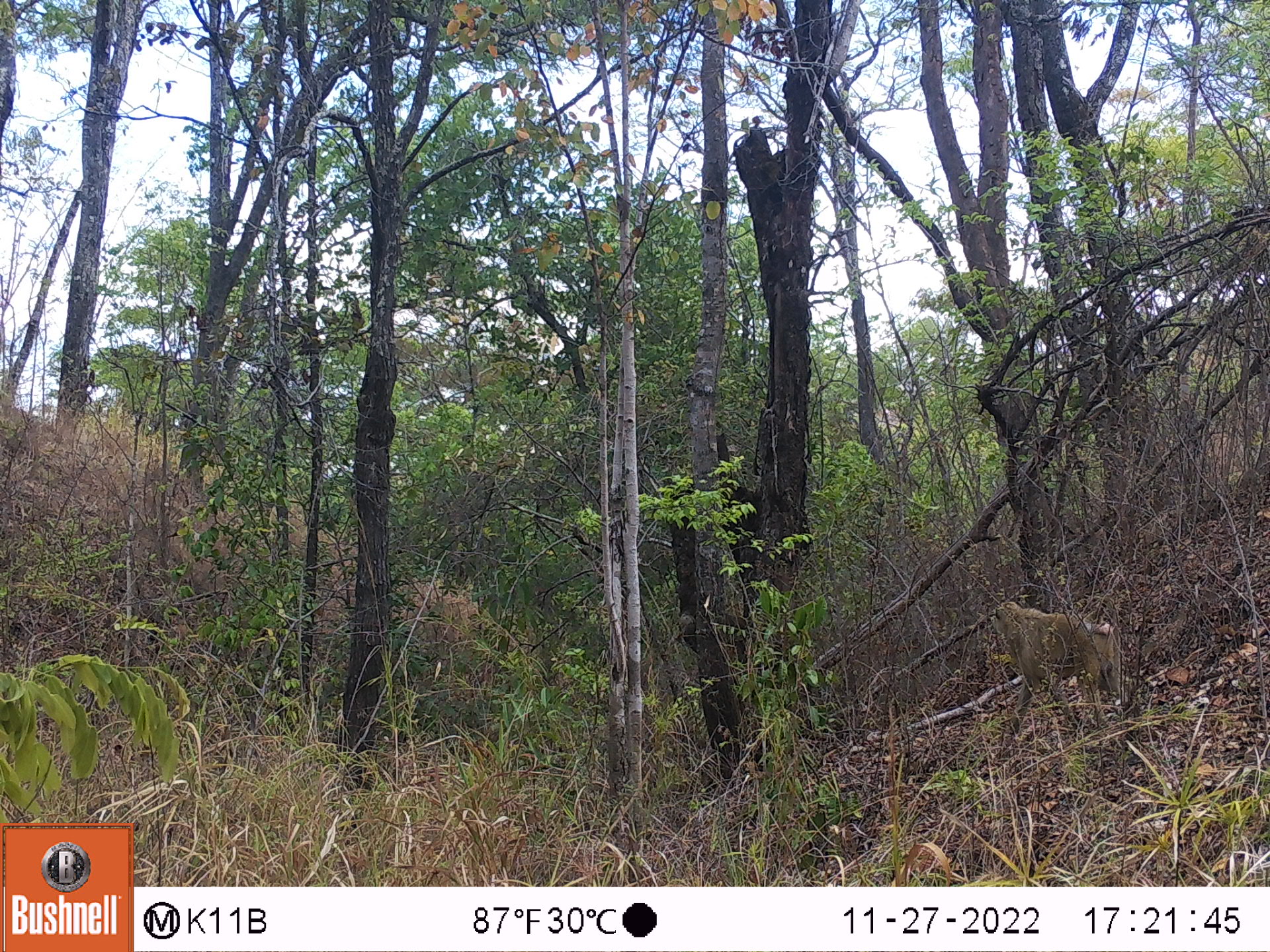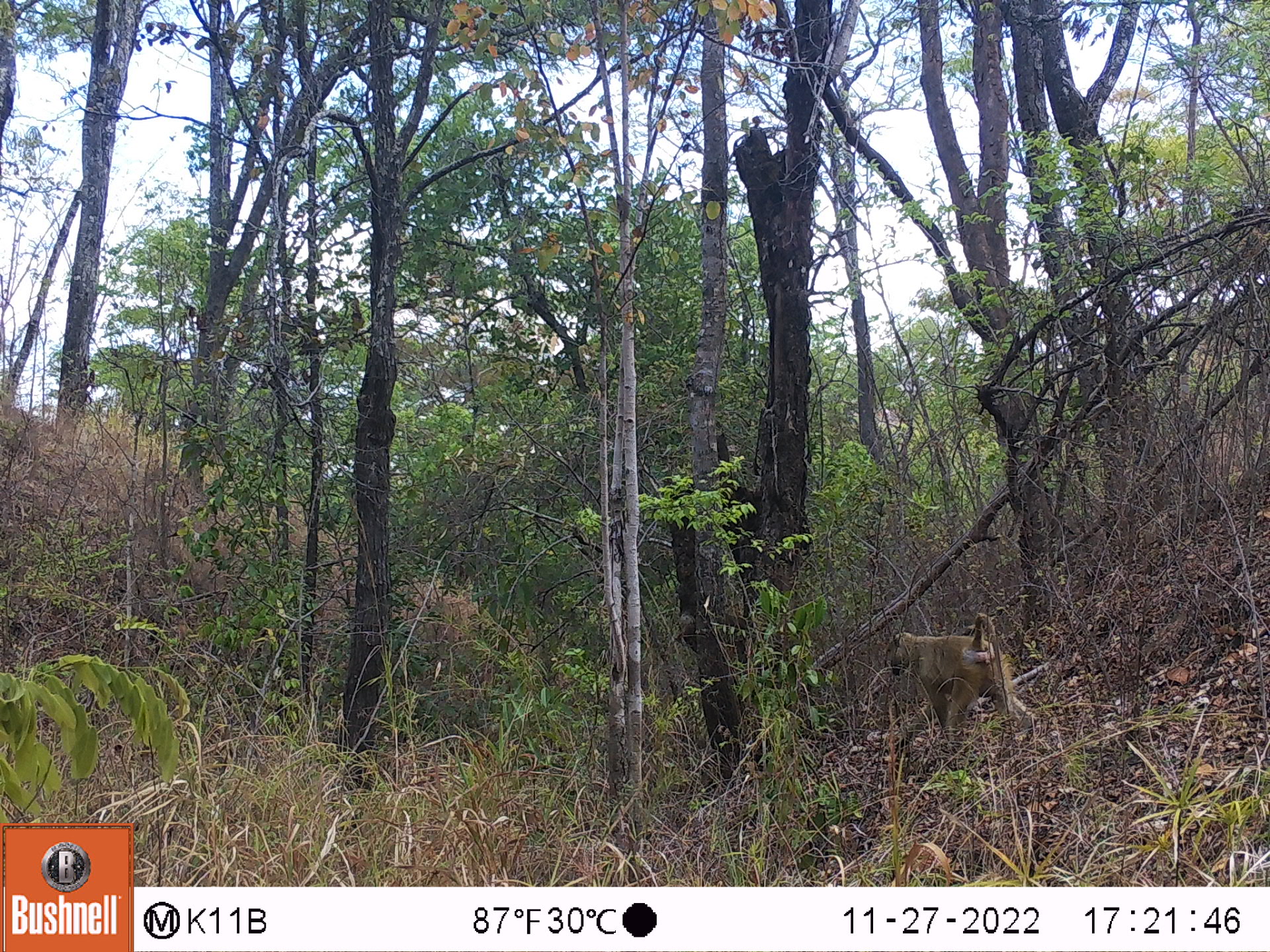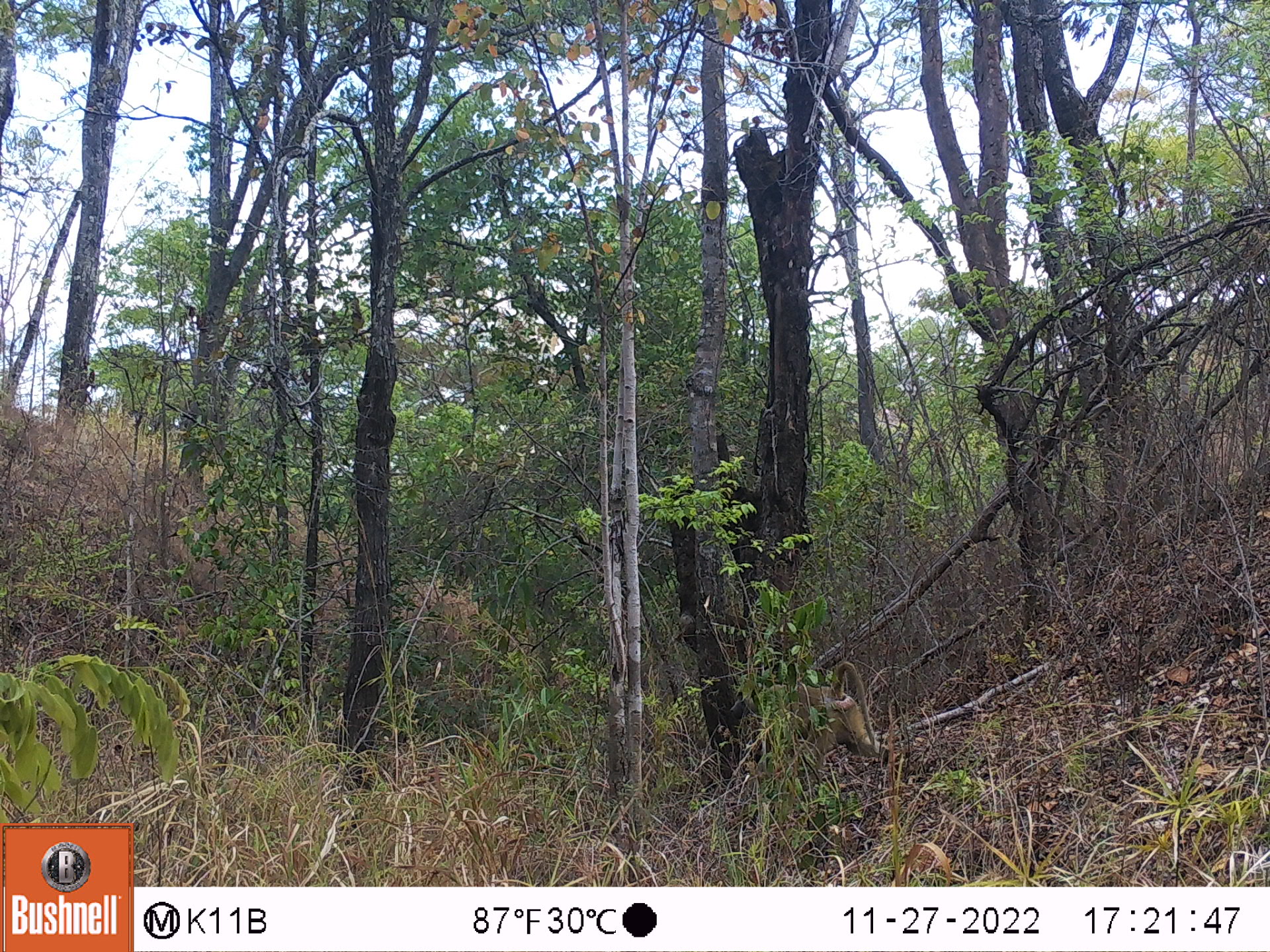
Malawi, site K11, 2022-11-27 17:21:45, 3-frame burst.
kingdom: Animalia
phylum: Chordata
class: Mammalia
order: Primates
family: Cercopithecidae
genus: Papio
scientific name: Papio cynocephalus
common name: yellow baboon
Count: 1.